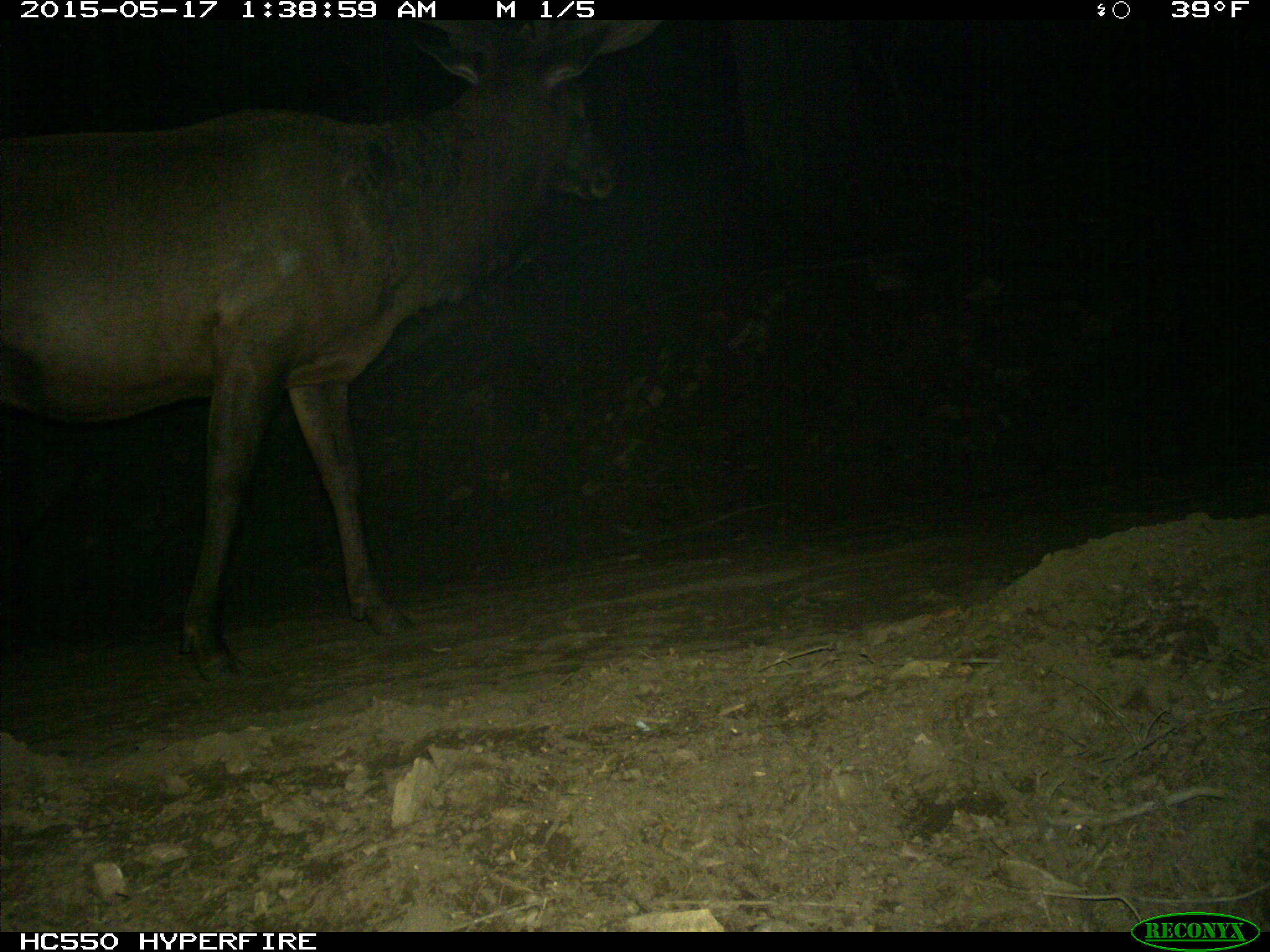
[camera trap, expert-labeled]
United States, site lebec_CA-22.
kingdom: Animalia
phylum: Chordata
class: Mammalia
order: Artiodactyla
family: Cervidae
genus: Cervus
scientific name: Cervus canadensis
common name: elk